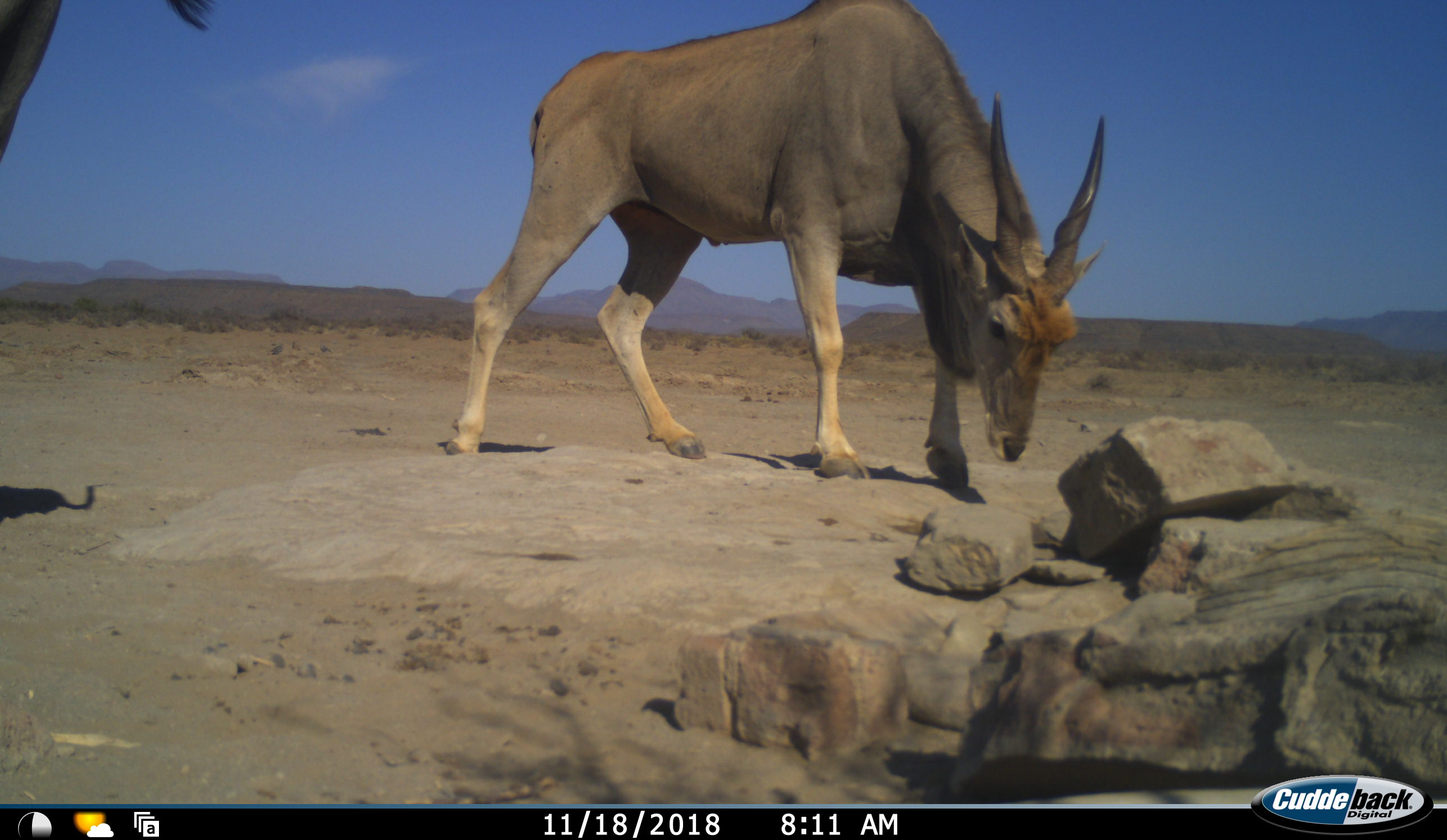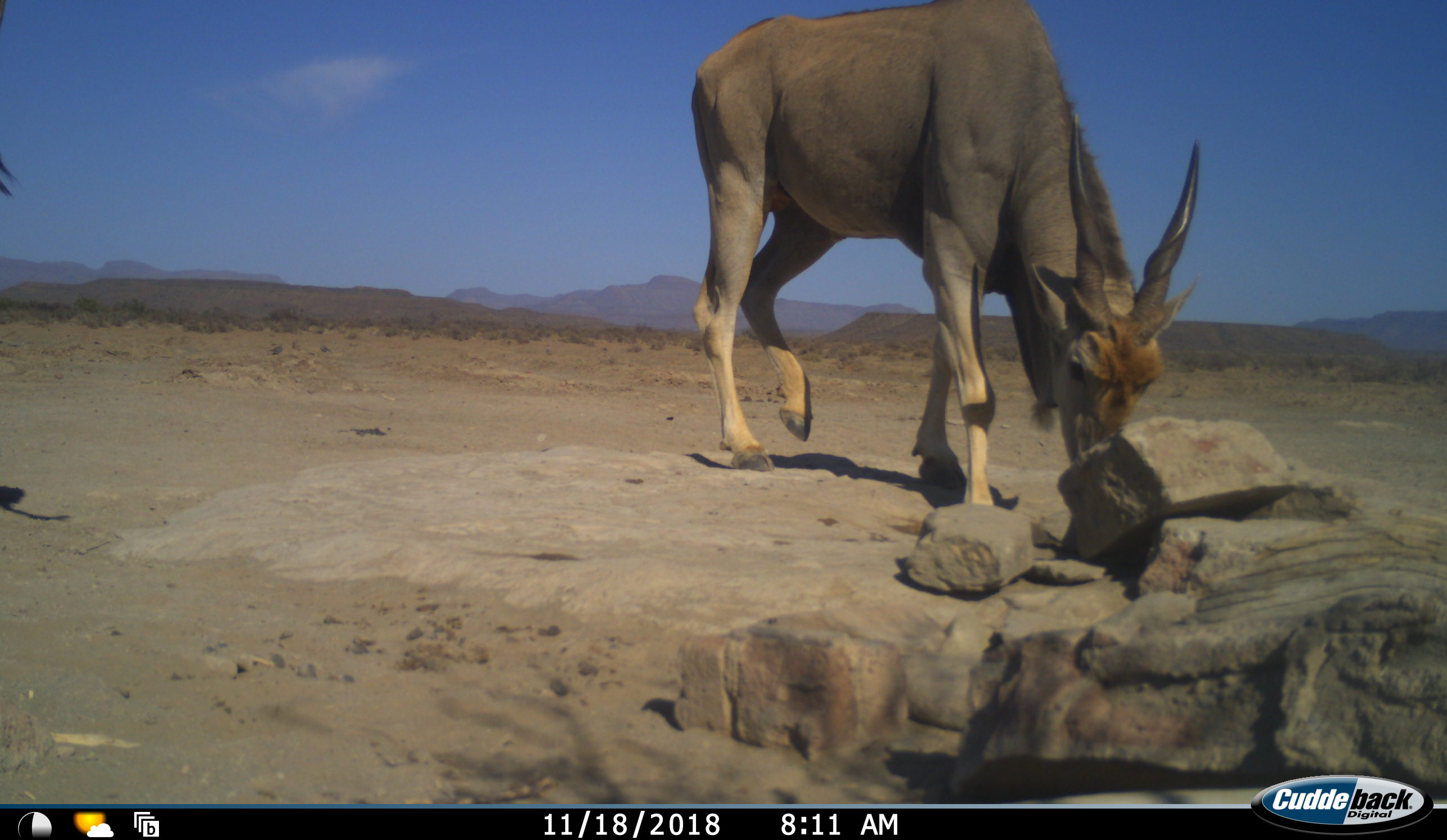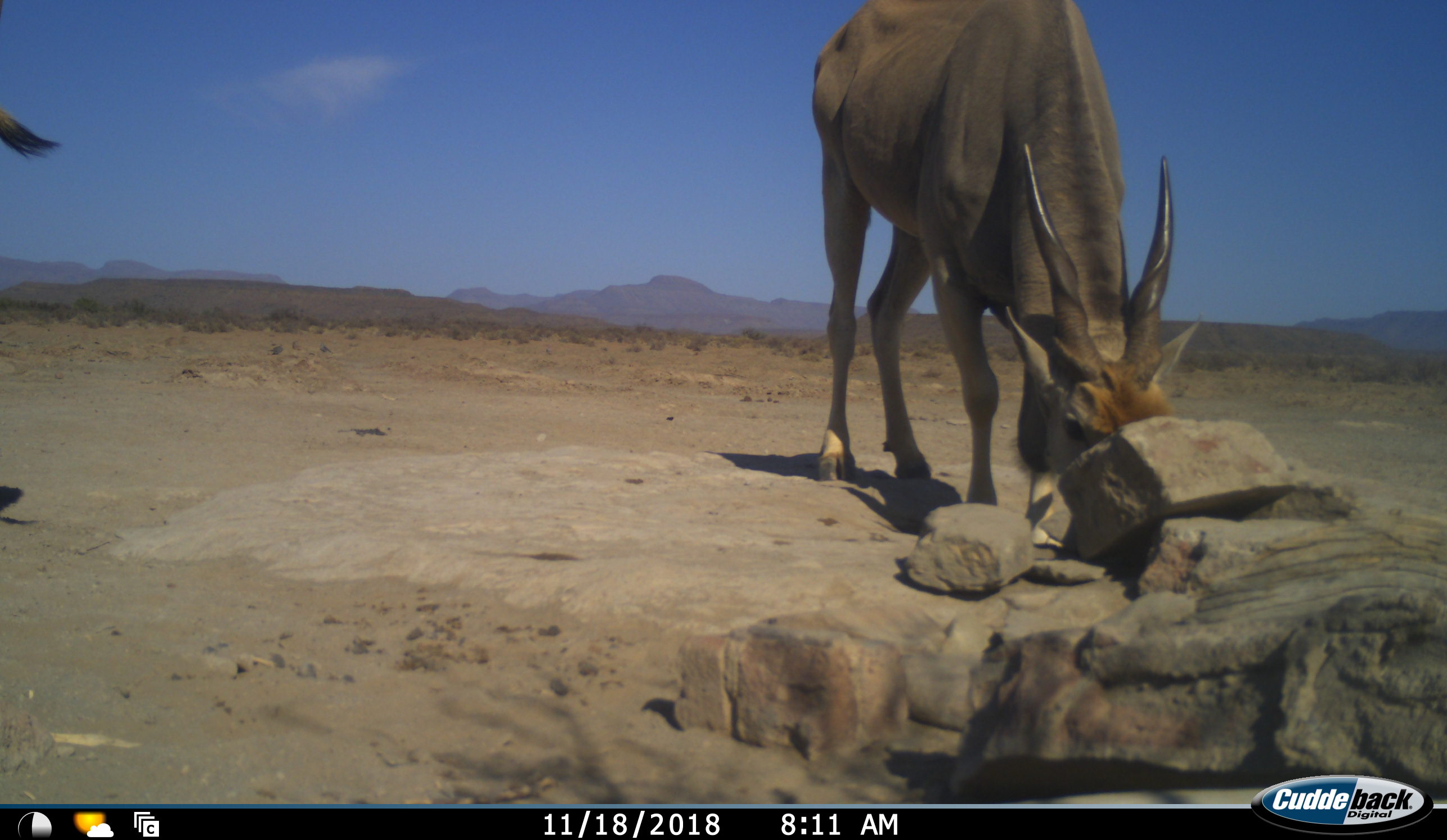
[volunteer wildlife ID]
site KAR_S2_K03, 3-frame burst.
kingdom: Animalia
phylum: Chordata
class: Mammalia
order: Artiodactyla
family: Bovidae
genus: Tragelaphus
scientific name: Tragelaphus oryx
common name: eland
Eland (Tragelaphus oryx), count 2. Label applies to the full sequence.